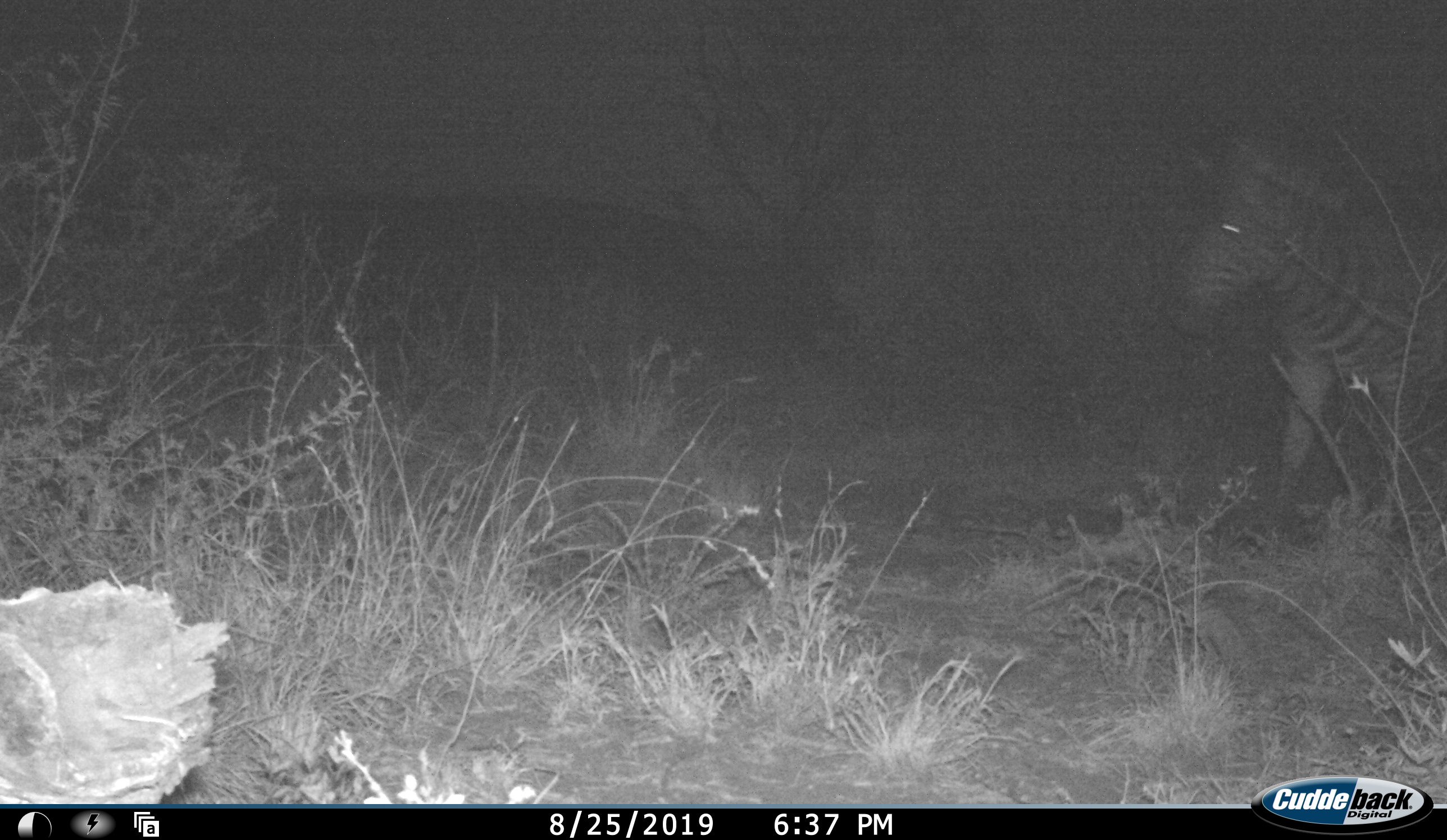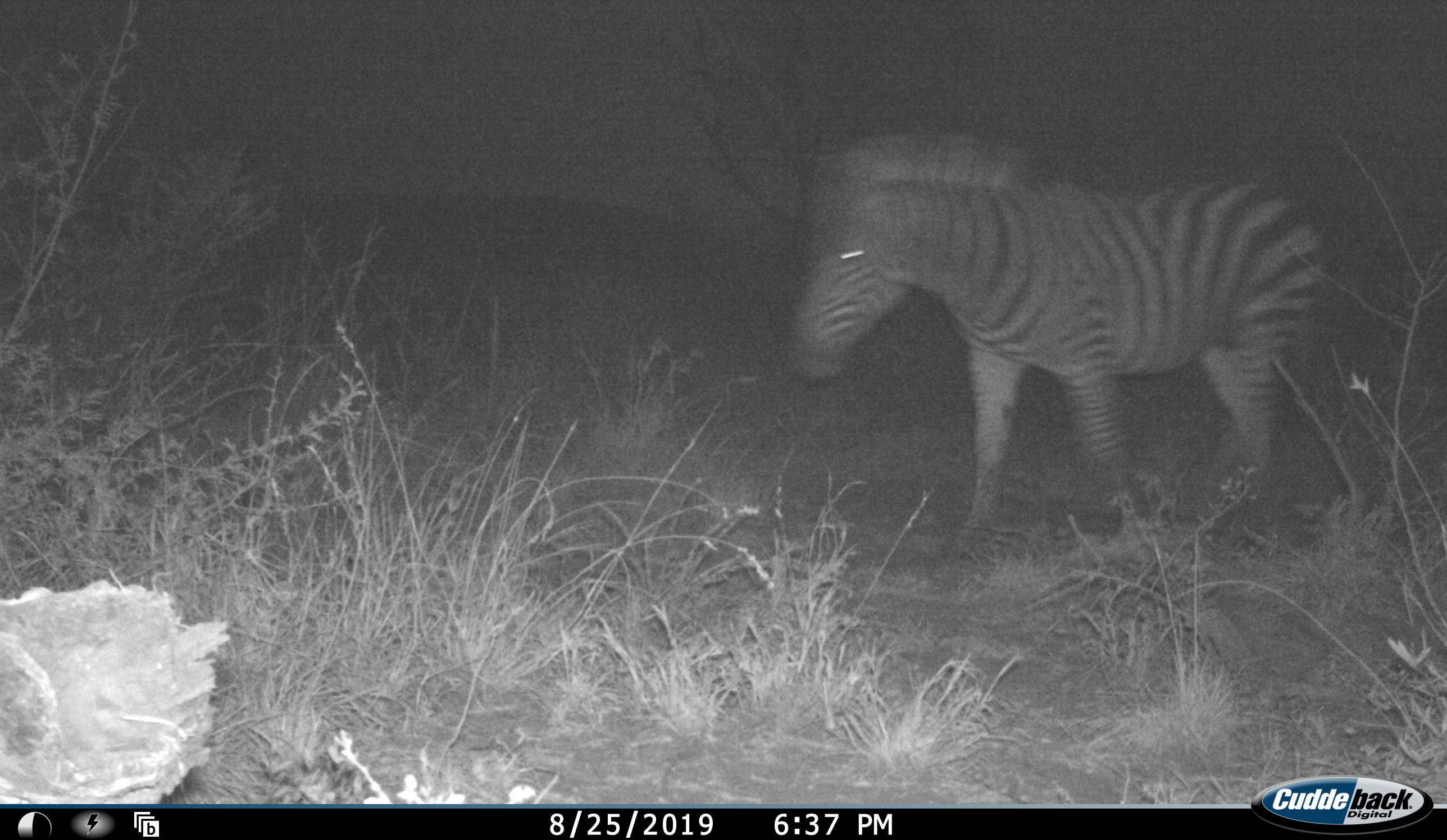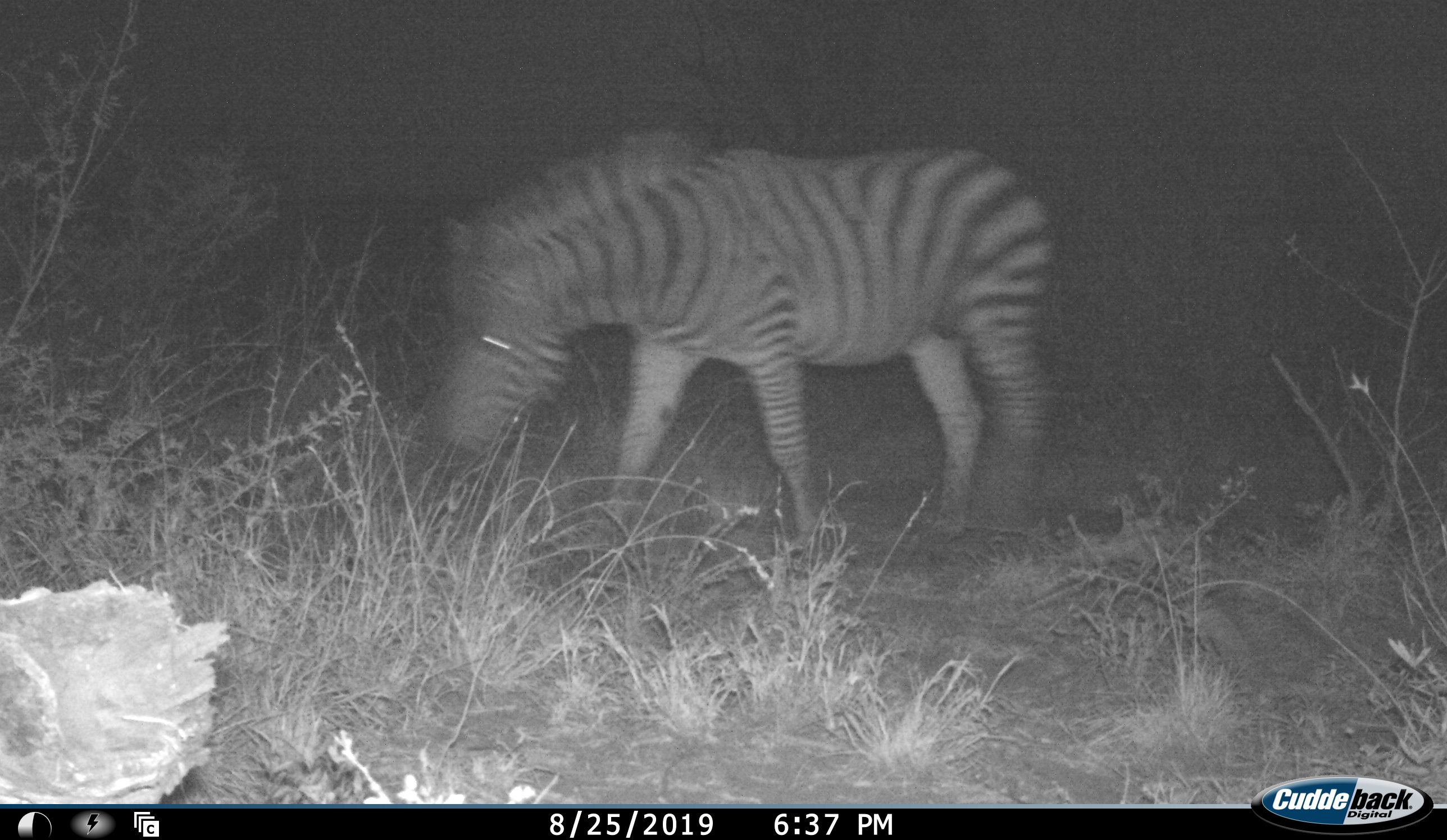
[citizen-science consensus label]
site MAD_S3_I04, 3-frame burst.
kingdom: Animalia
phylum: Chordata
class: Mammalia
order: Perissodactyla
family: Equidae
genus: Equus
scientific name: Equus quagga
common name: plains zebra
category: zebraplains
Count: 1.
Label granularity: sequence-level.